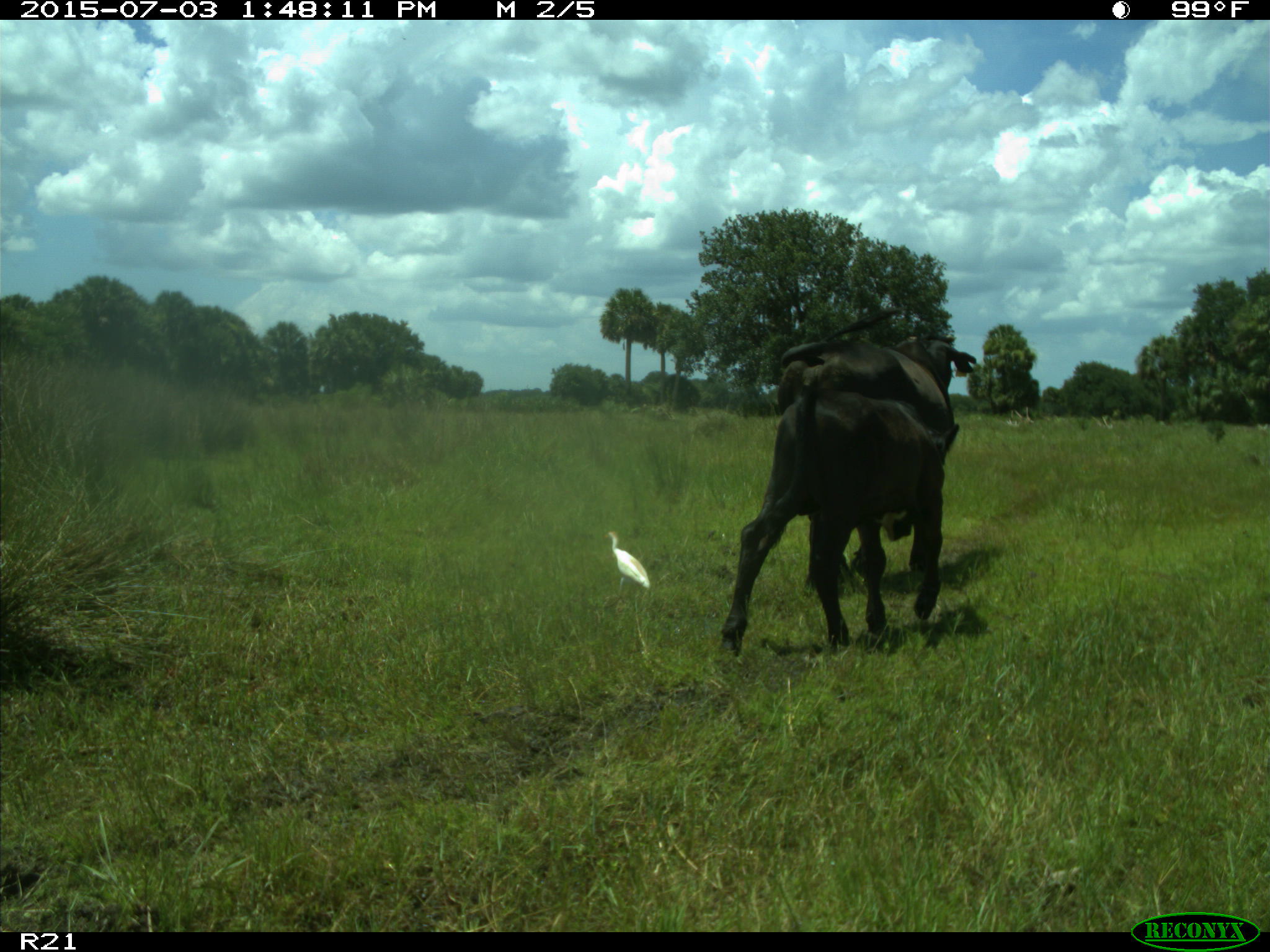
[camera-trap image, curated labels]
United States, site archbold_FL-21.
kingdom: Animalia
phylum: Chordata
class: Mammalia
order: Artiodactyla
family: Bovidae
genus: Bos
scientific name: Bos taurus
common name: domestic cow